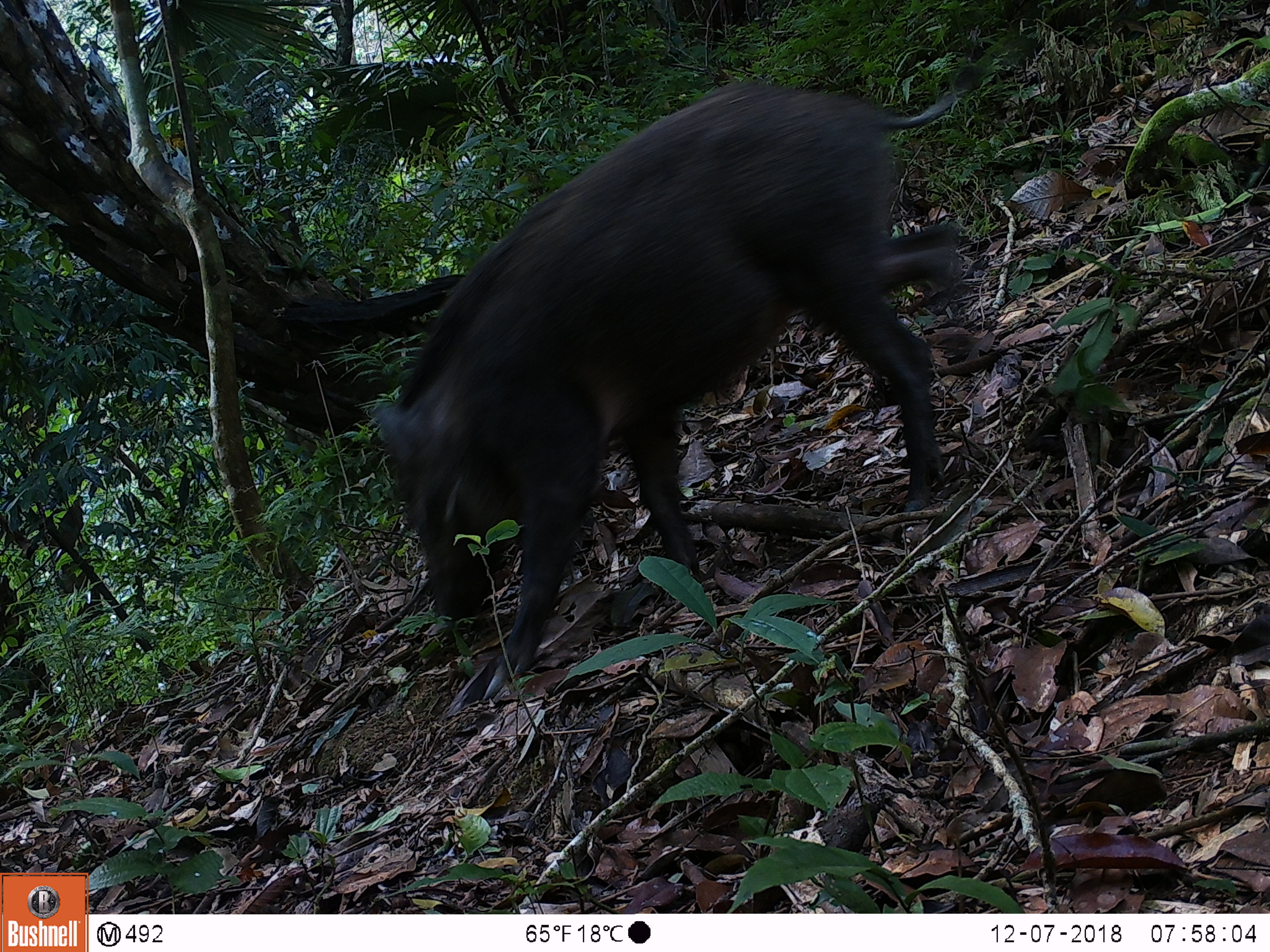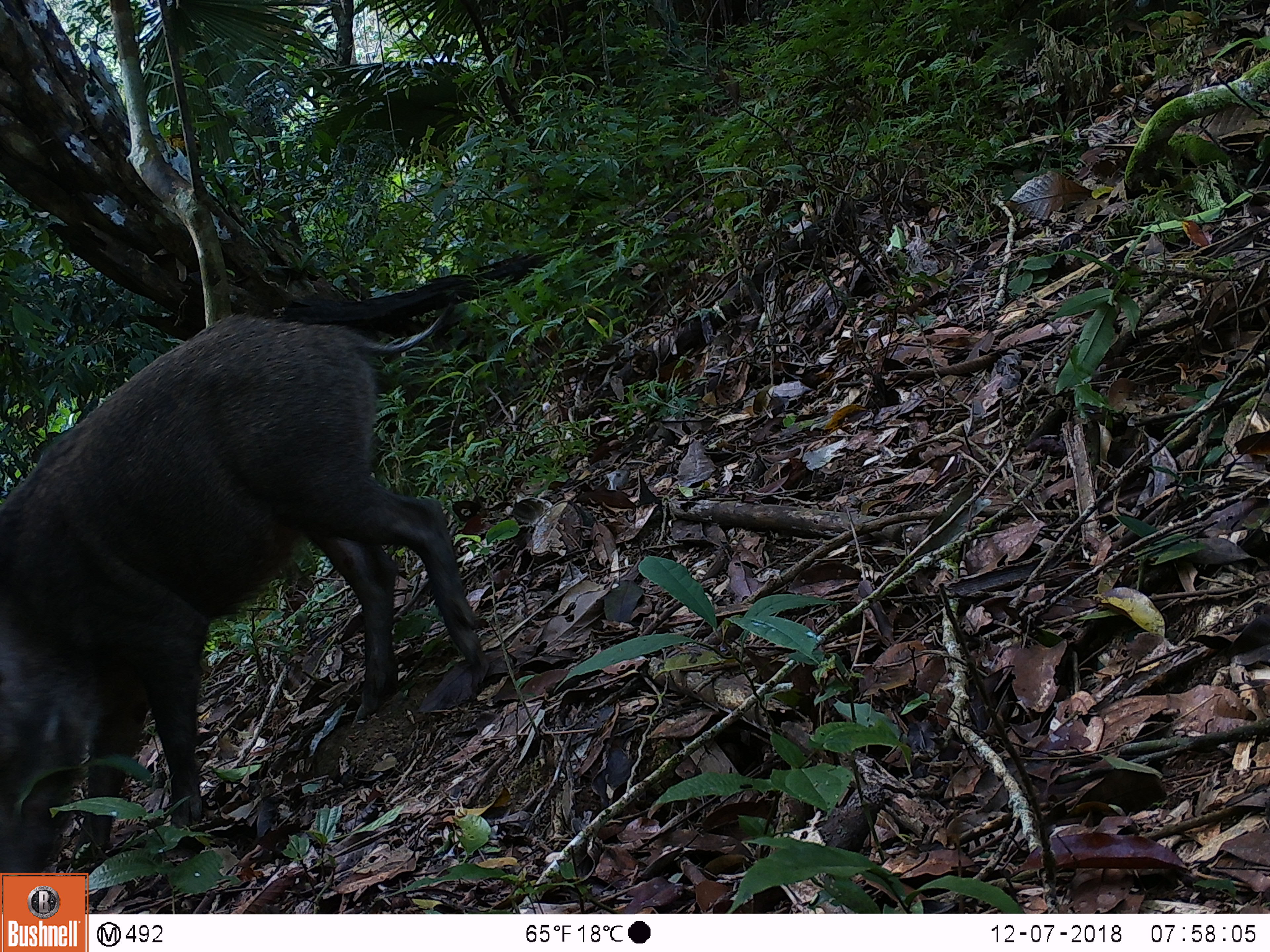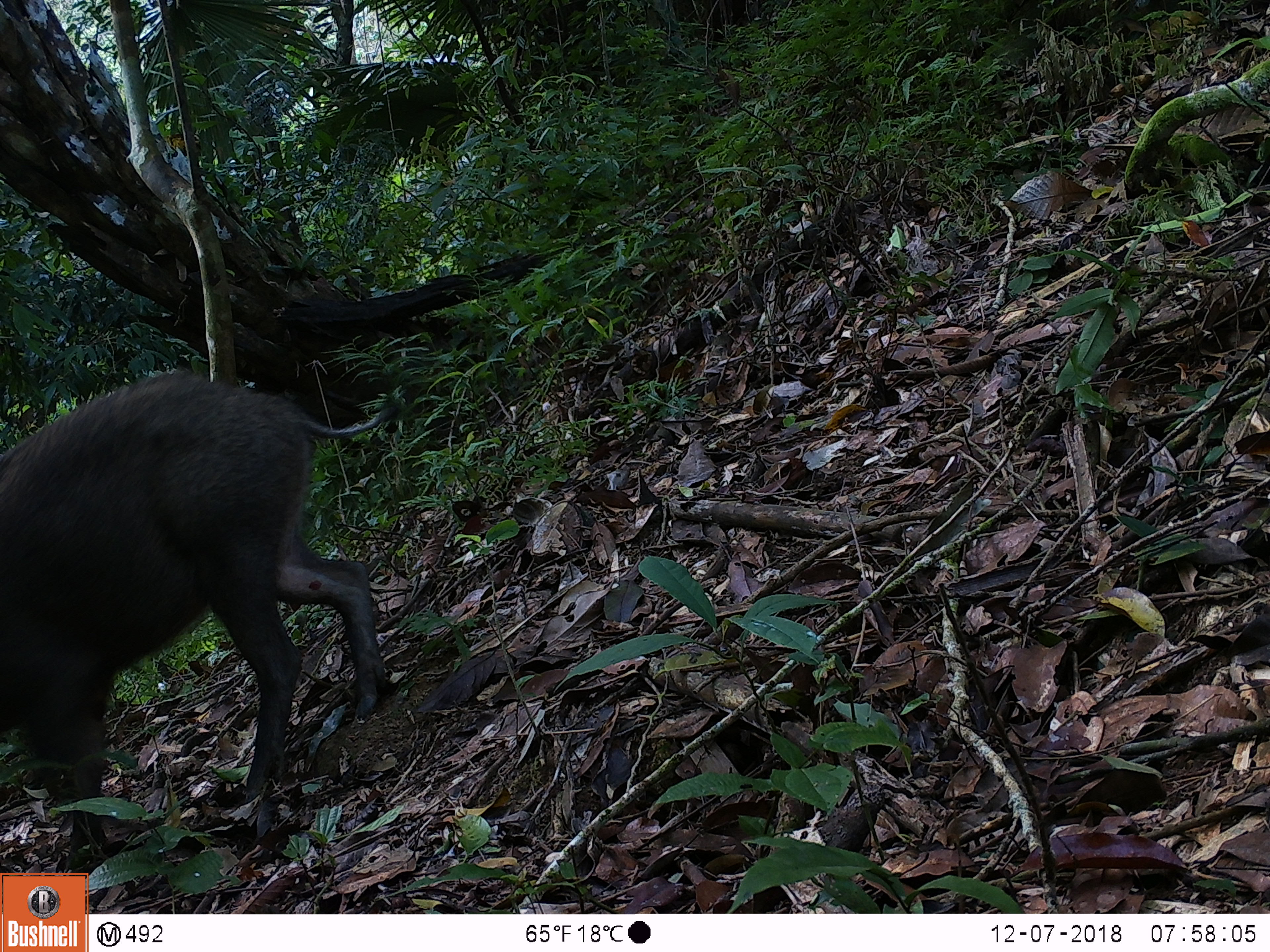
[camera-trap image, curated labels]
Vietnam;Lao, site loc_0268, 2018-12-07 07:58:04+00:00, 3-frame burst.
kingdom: Animalia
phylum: Chordata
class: Mammalia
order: Artiodactyla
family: Suidae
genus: Sus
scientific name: Sus scrofa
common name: eurasian wild pig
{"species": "eurasian wild pig (Sus scrofa)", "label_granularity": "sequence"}